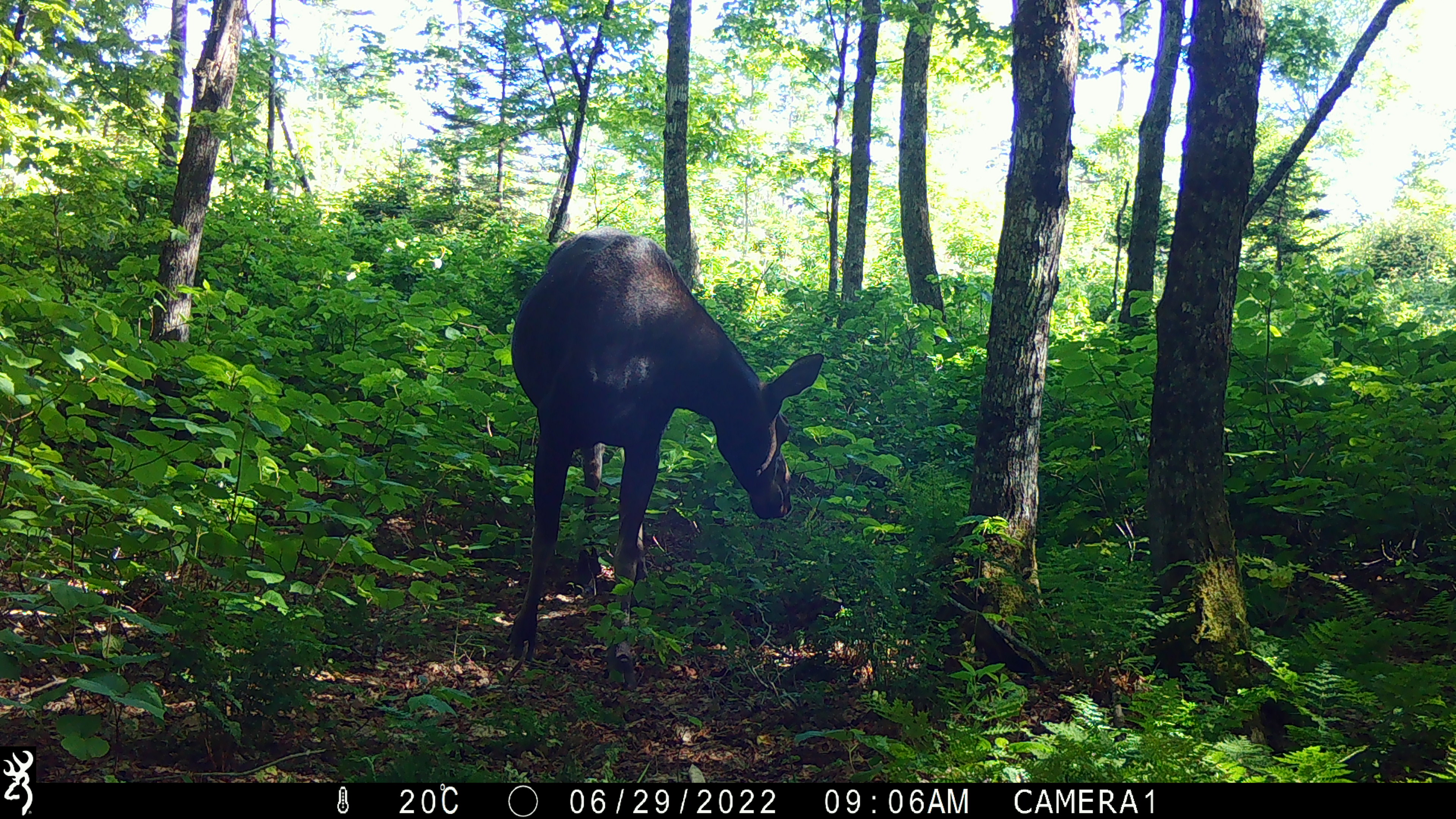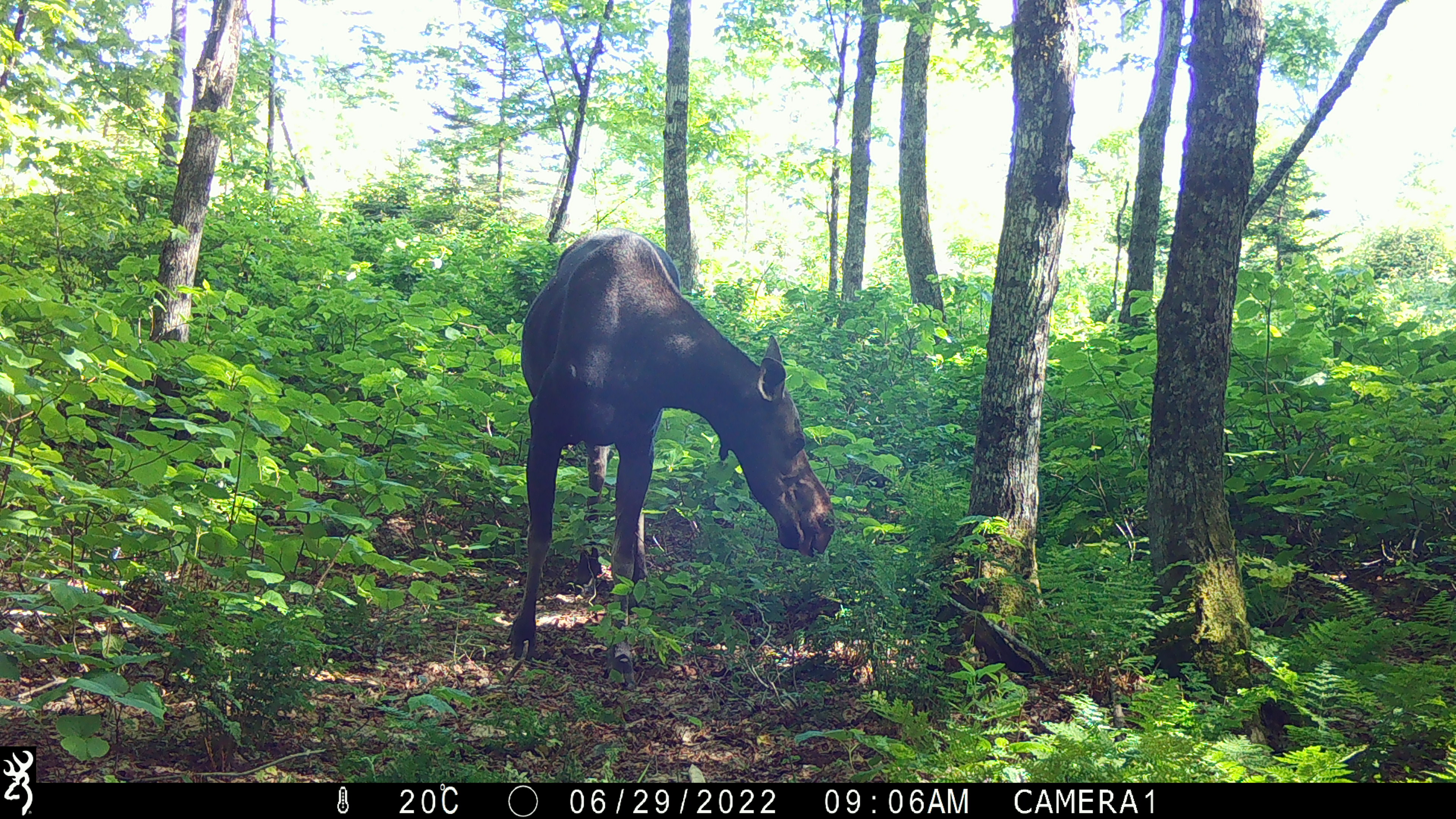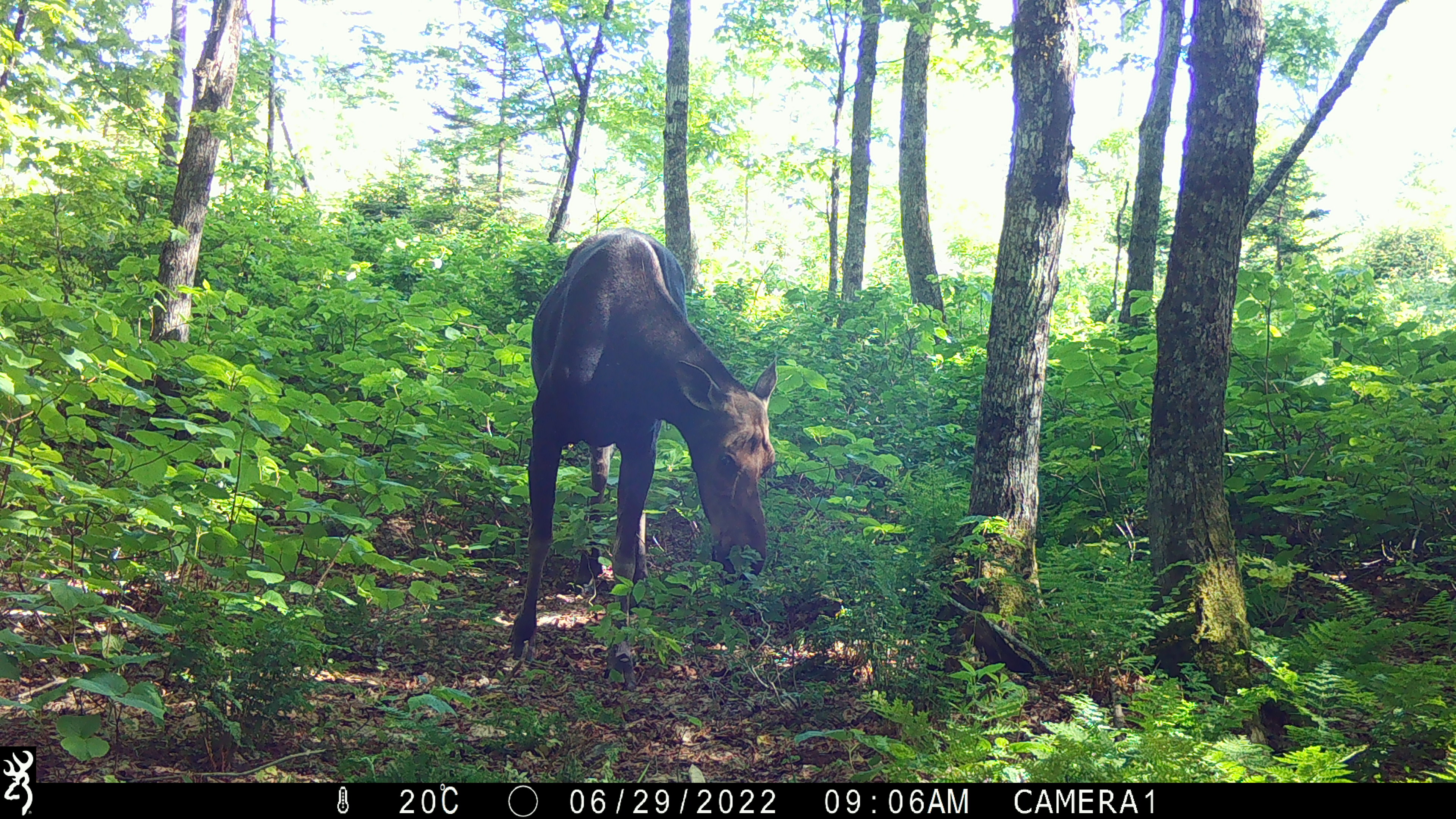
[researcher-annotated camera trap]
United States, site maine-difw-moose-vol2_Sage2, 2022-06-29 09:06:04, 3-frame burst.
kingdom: Animalia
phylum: Chordata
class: Mammalia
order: Artiodactyla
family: Cervidae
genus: Alces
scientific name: Alces alces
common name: moose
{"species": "moose (Alces alces)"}